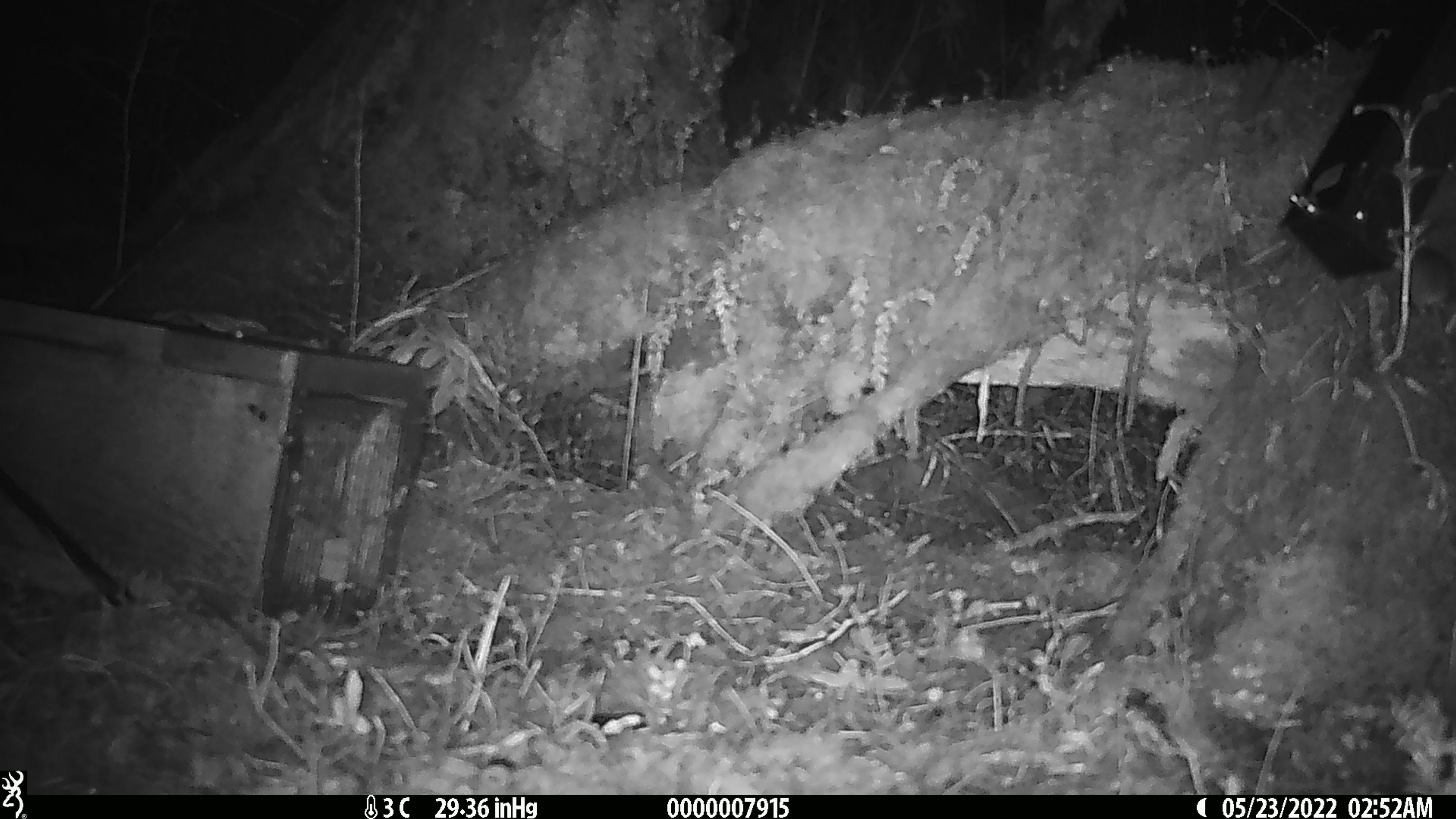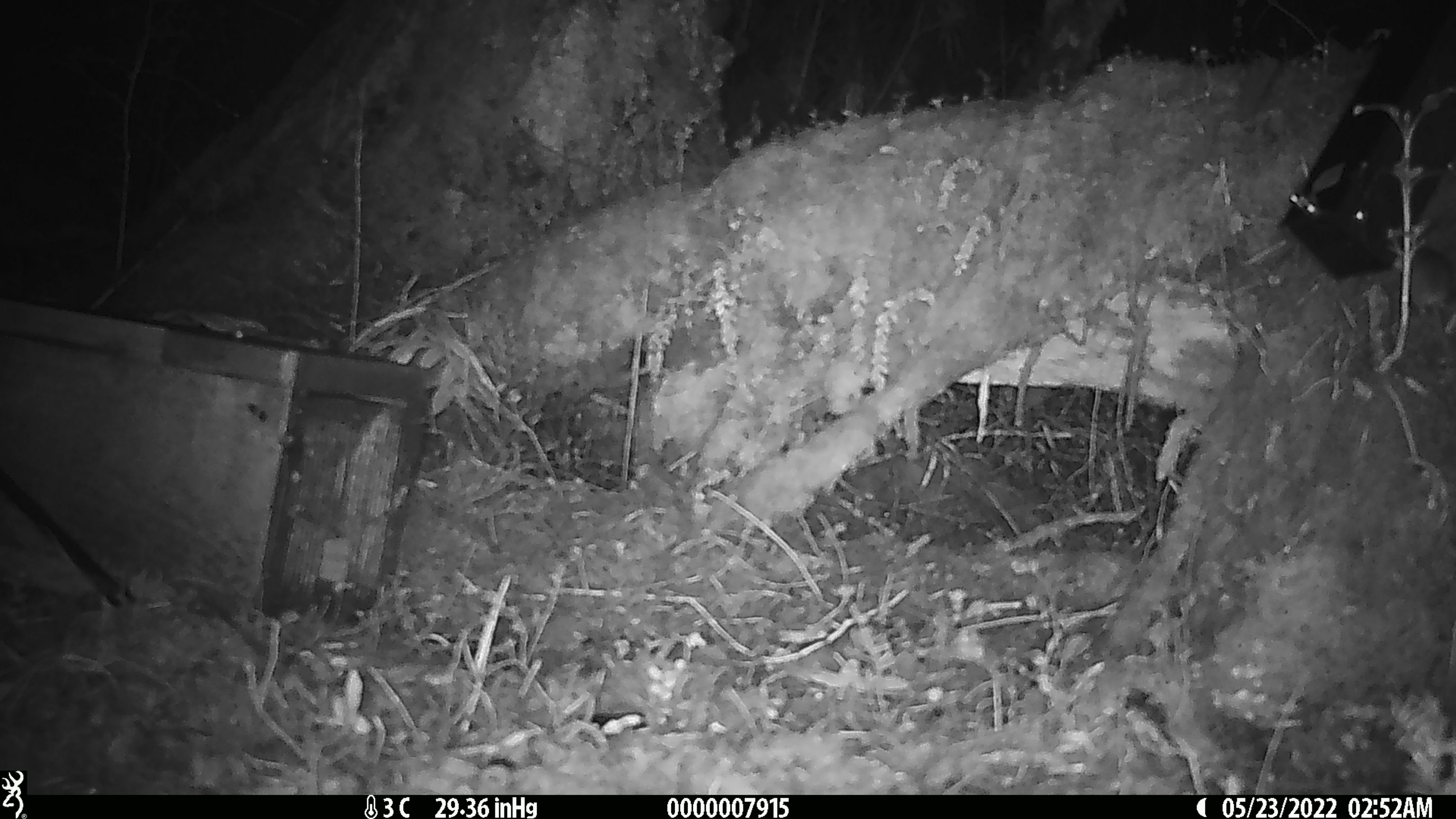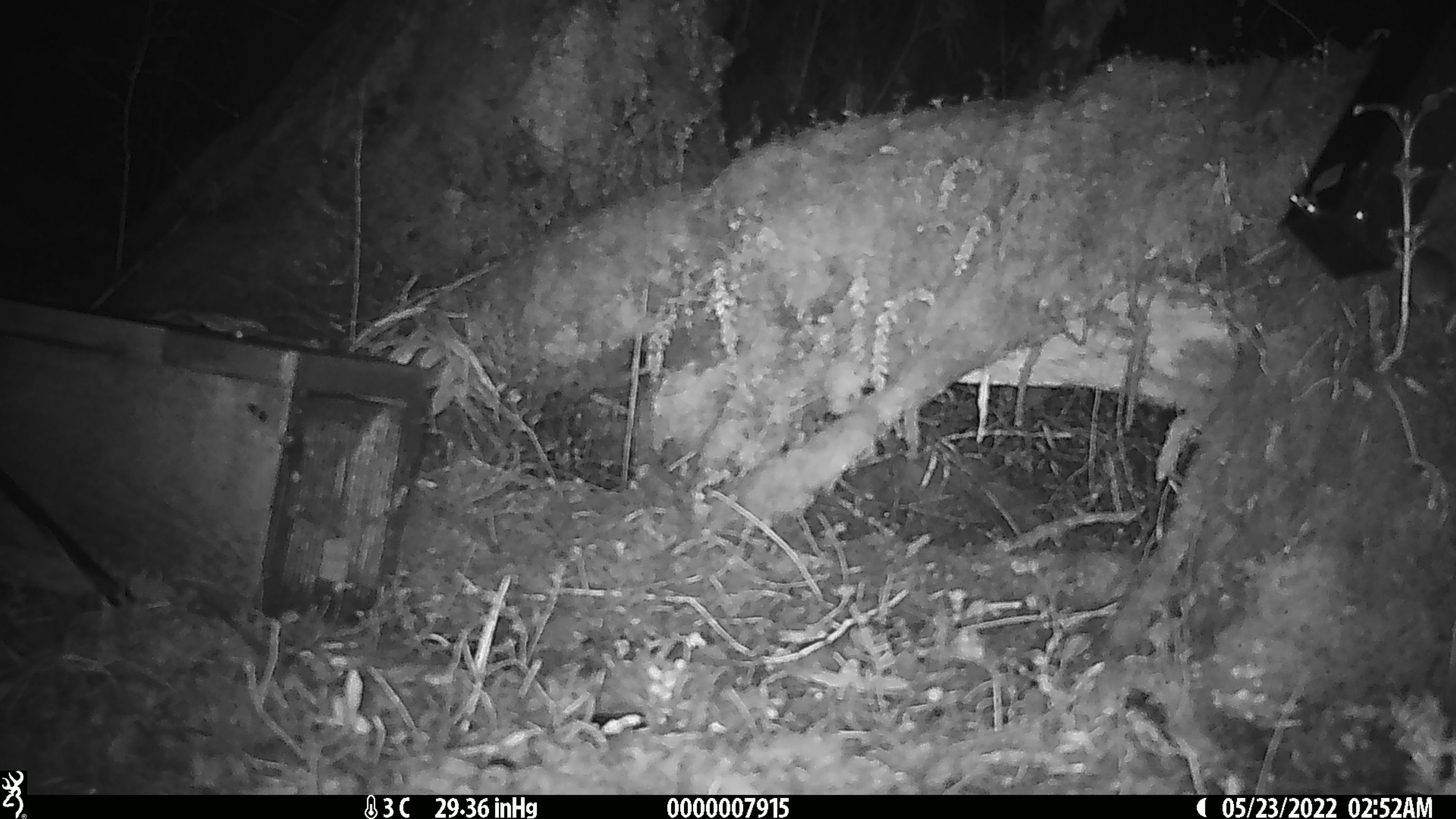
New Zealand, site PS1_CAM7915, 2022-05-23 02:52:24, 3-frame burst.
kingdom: Animalia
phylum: Chordata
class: Mammalia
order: Rodentia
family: Muridae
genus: Mus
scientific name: Mus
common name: mouse